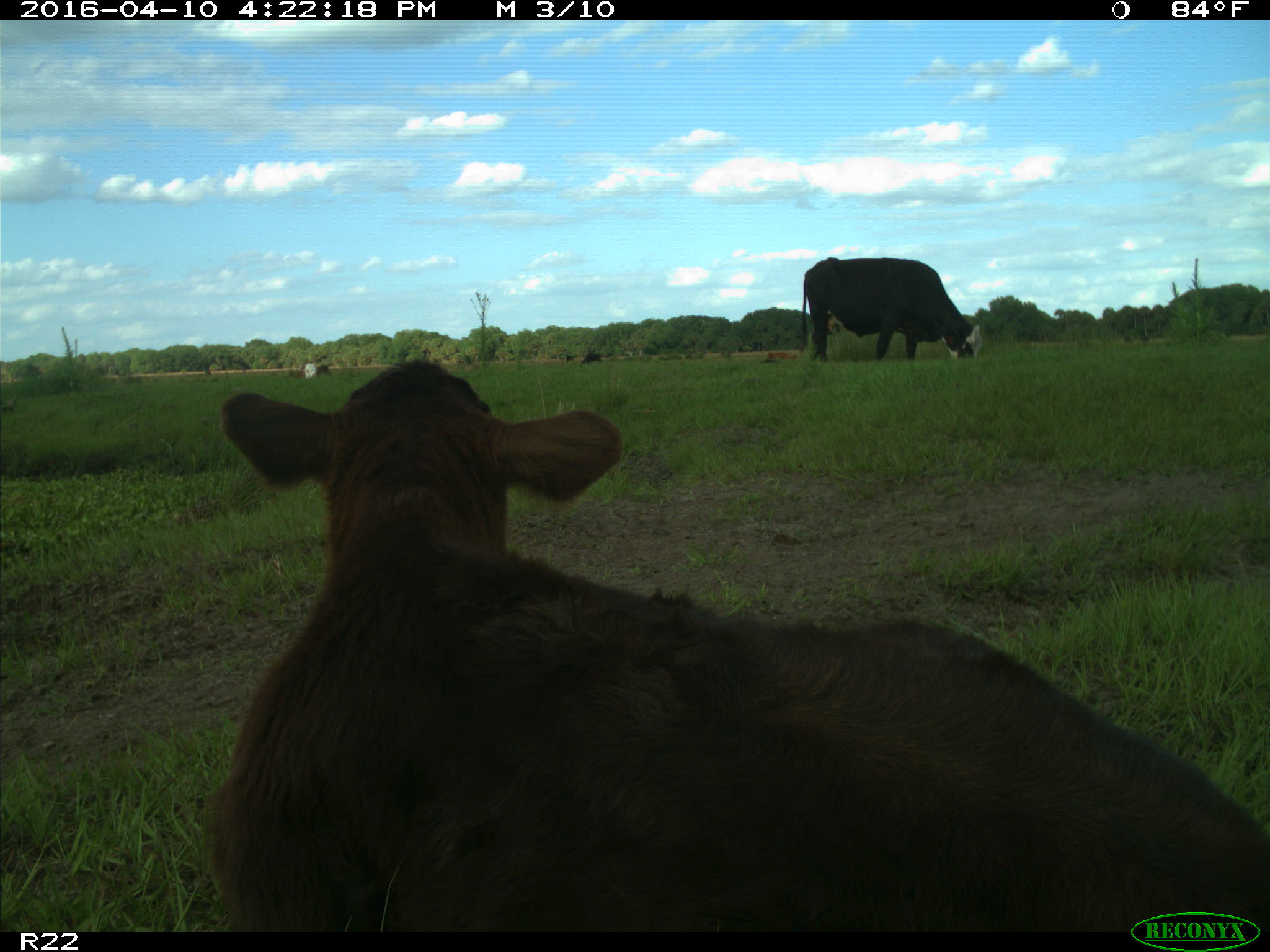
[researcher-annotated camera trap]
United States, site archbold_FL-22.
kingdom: Animalia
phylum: Chordata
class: Mammalia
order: Artiodactyla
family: Bovidae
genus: Bos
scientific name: Bos taurus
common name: domestic cow